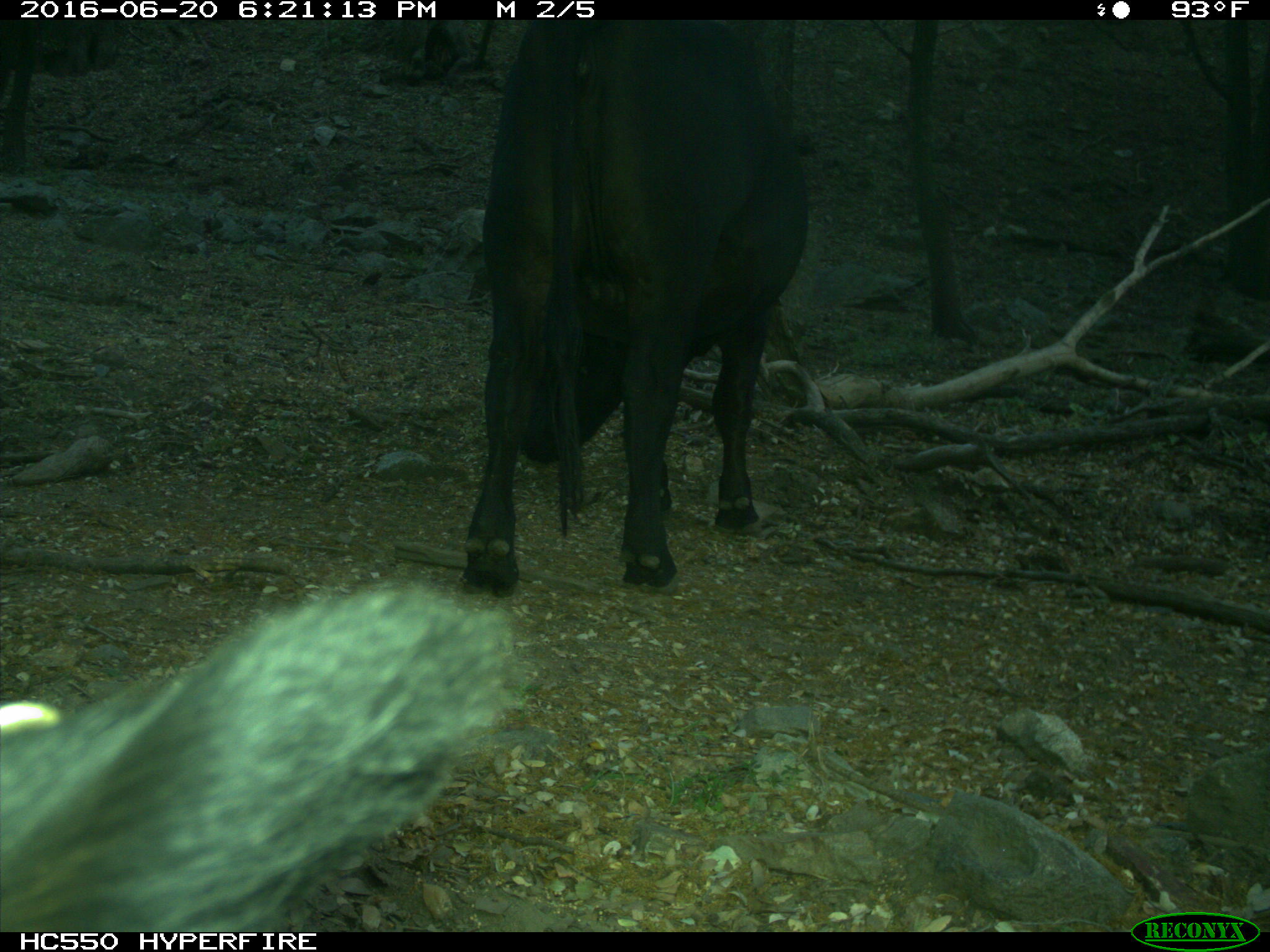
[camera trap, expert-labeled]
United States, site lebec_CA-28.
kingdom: Animalia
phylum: Chordata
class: Mammalia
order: Artiodactyla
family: Bovidae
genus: Bos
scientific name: Bos taurus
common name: domestic cow